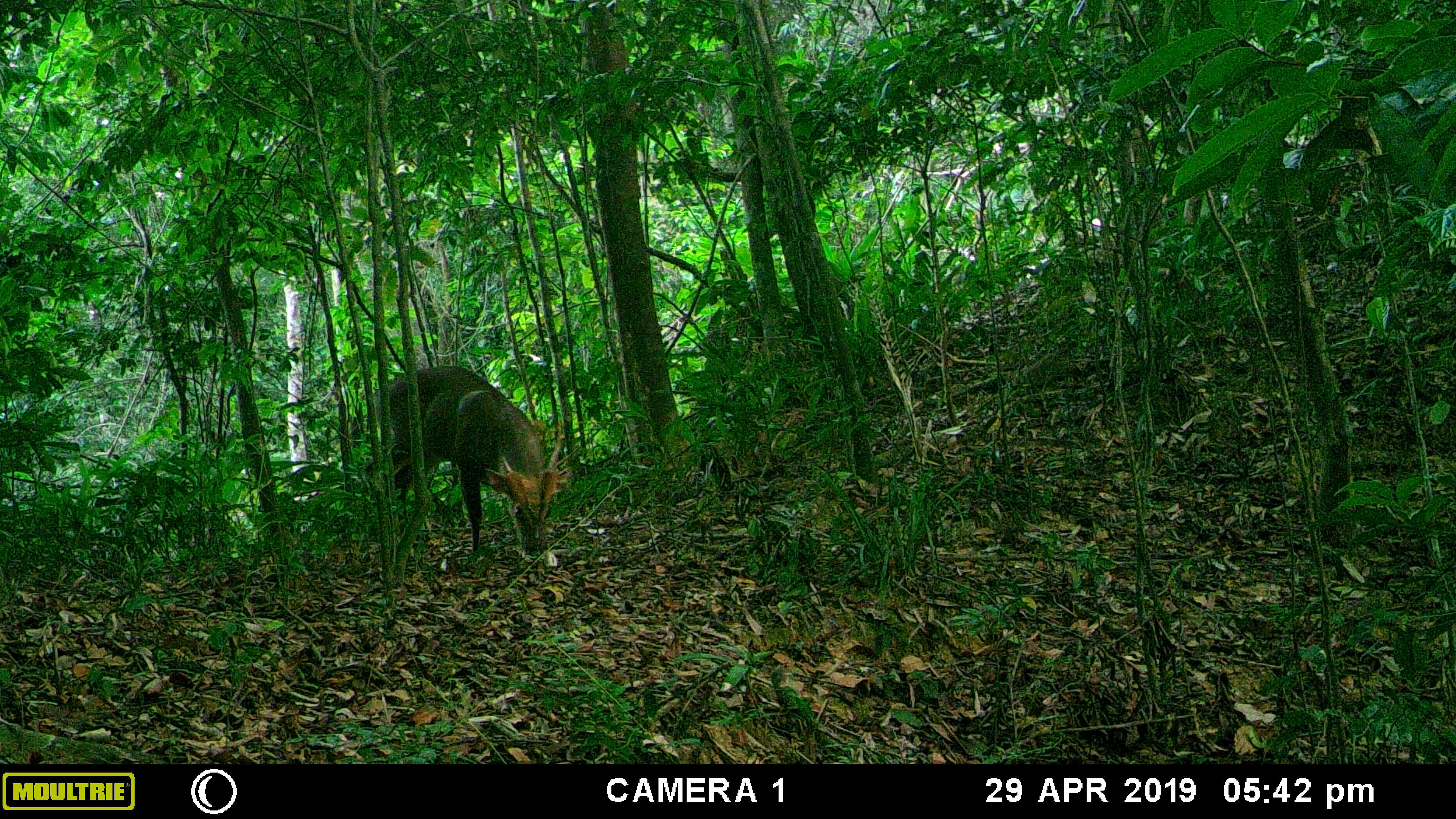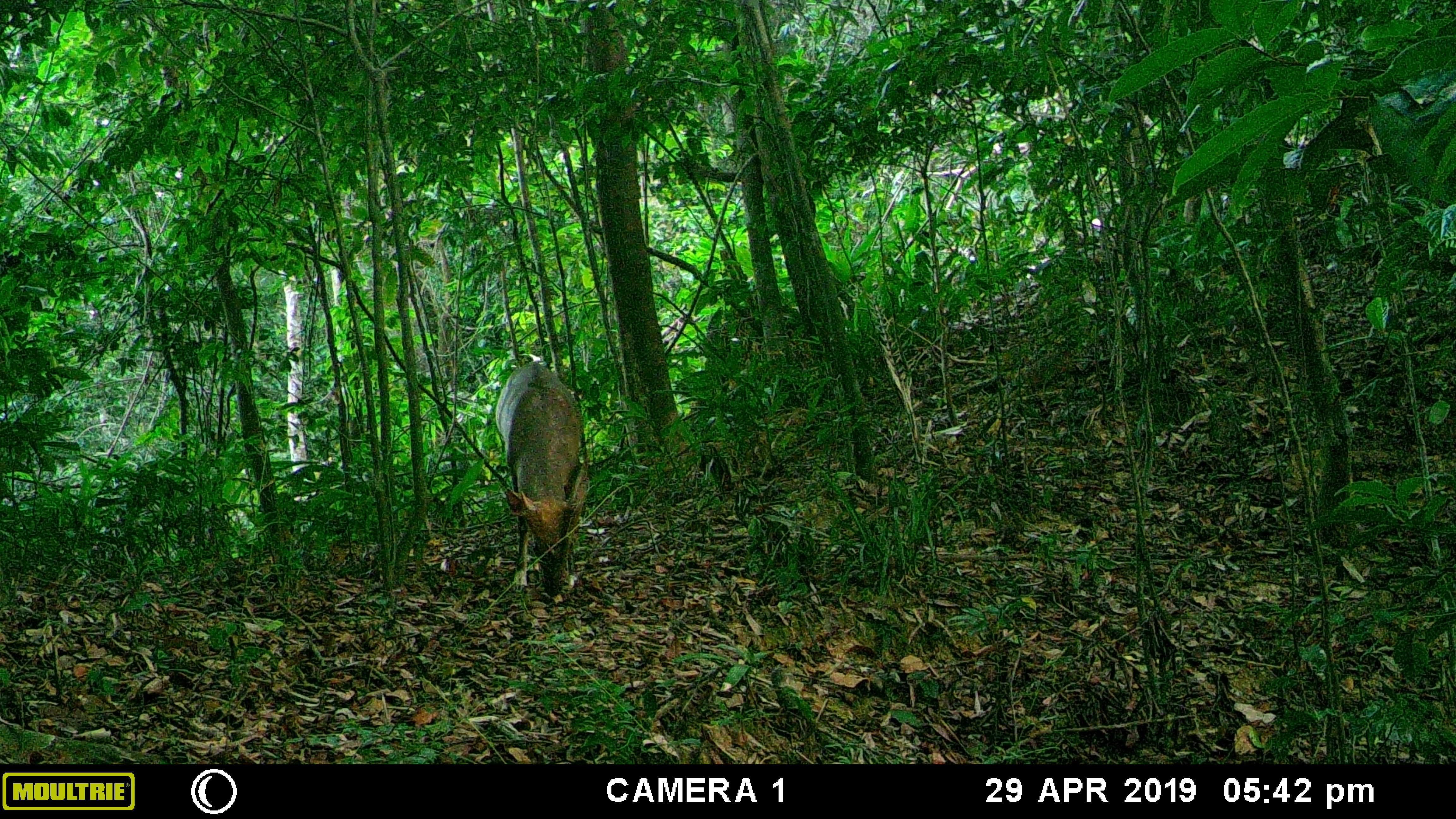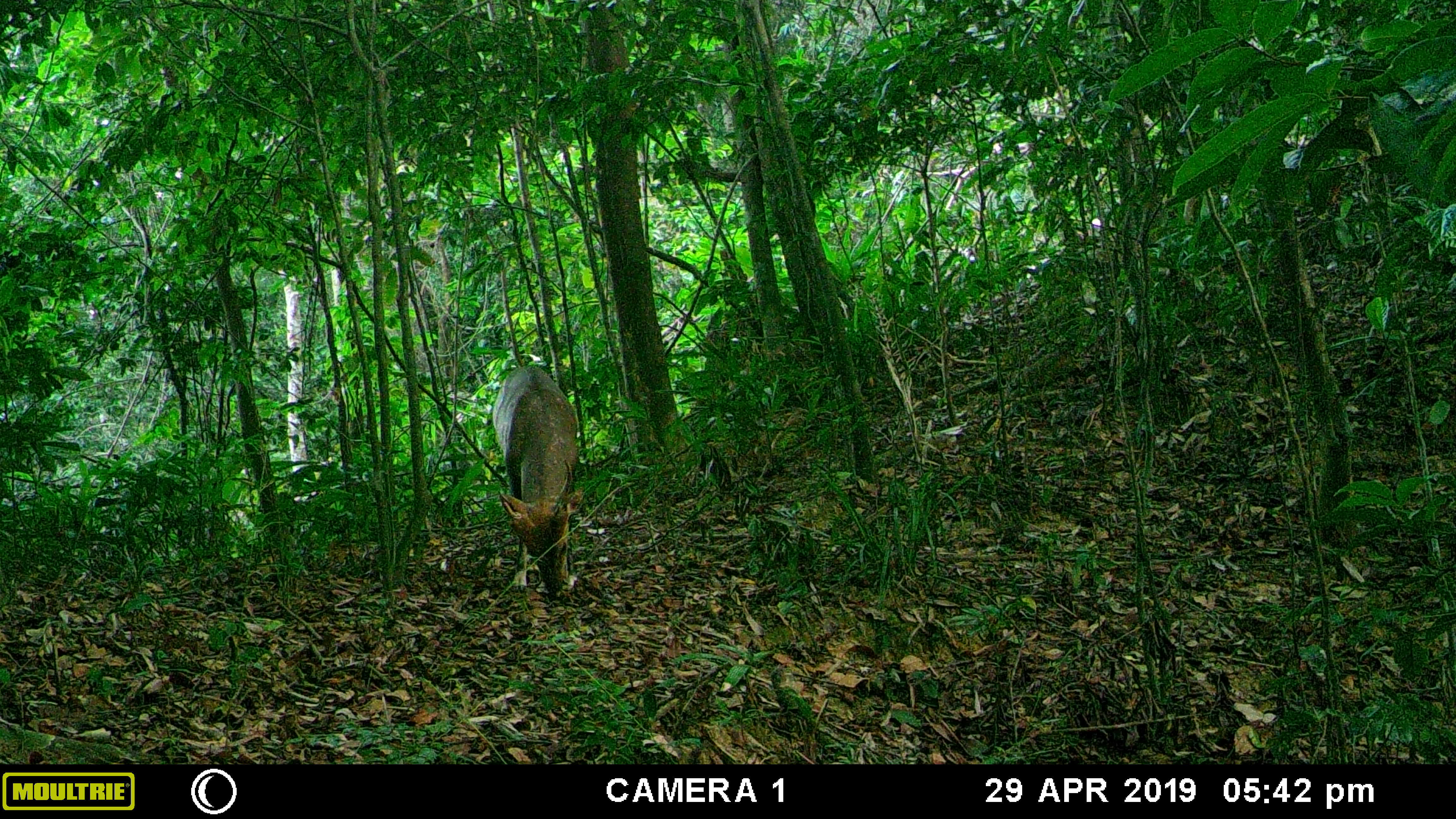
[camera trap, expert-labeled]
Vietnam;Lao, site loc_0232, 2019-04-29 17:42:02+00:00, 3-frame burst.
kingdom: Animalia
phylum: Chordata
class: Mammalia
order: Artiodactyla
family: Cervidae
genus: Muntiacus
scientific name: Muntiacus vuquangensis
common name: large-antlered muntjac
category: large antlered muntjac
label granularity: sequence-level